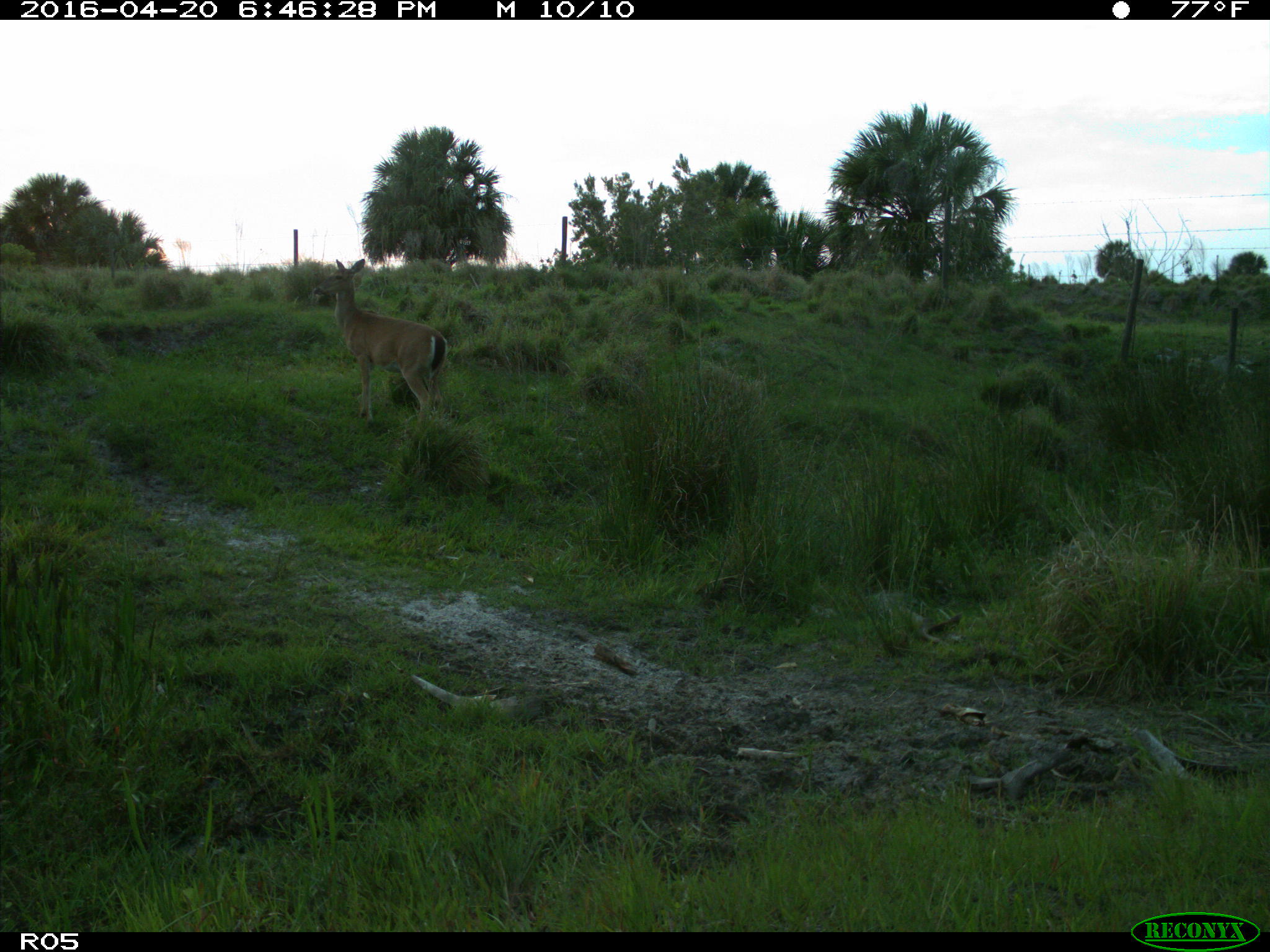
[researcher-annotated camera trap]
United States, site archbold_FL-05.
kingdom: Animalia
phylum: Chordata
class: Mammalia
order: Artiodactyla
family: Cervidae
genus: Odocoileus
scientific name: Odocoileus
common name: deer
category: unidentified deer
Unidentified deer (deer) (Odocoileus).